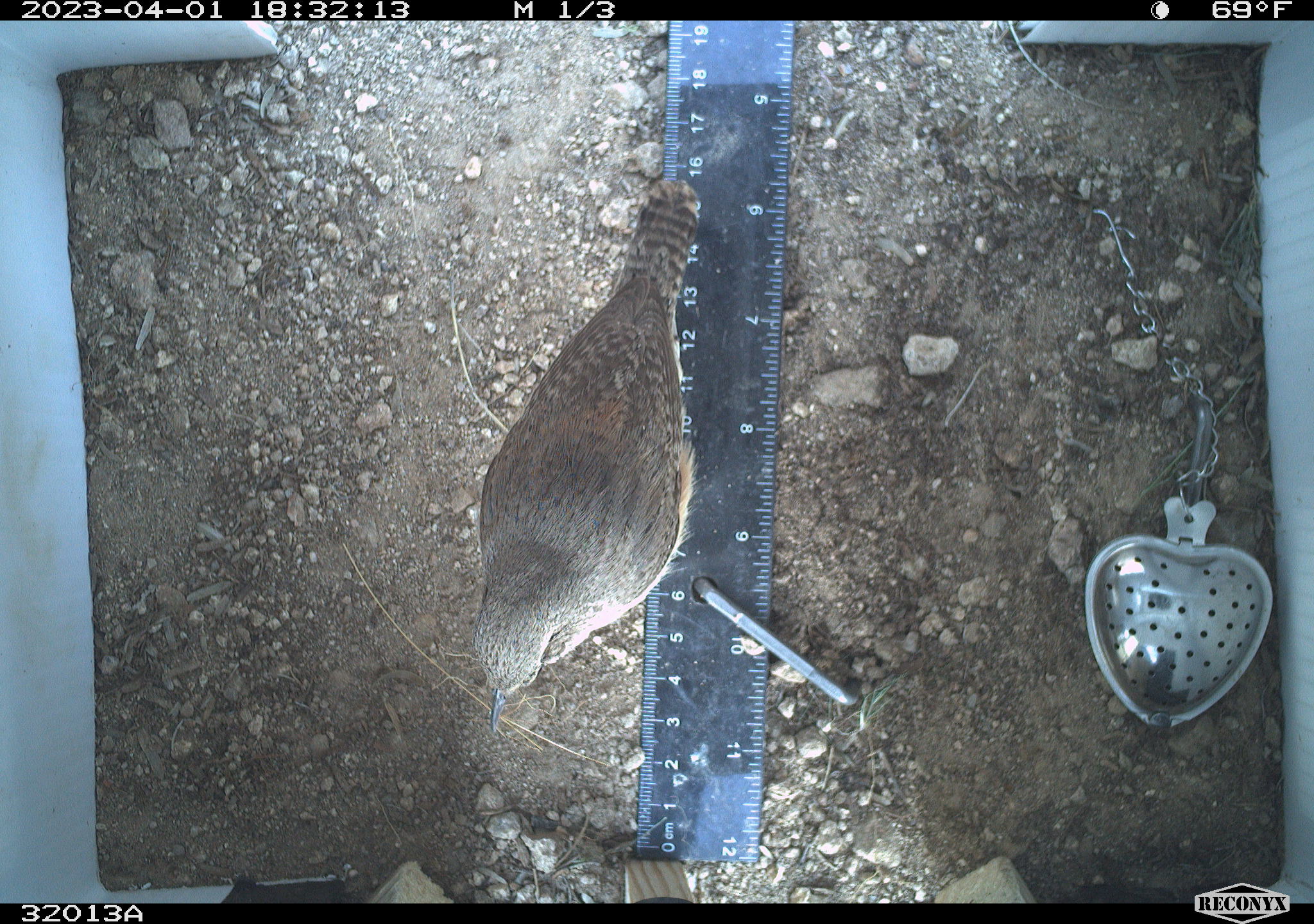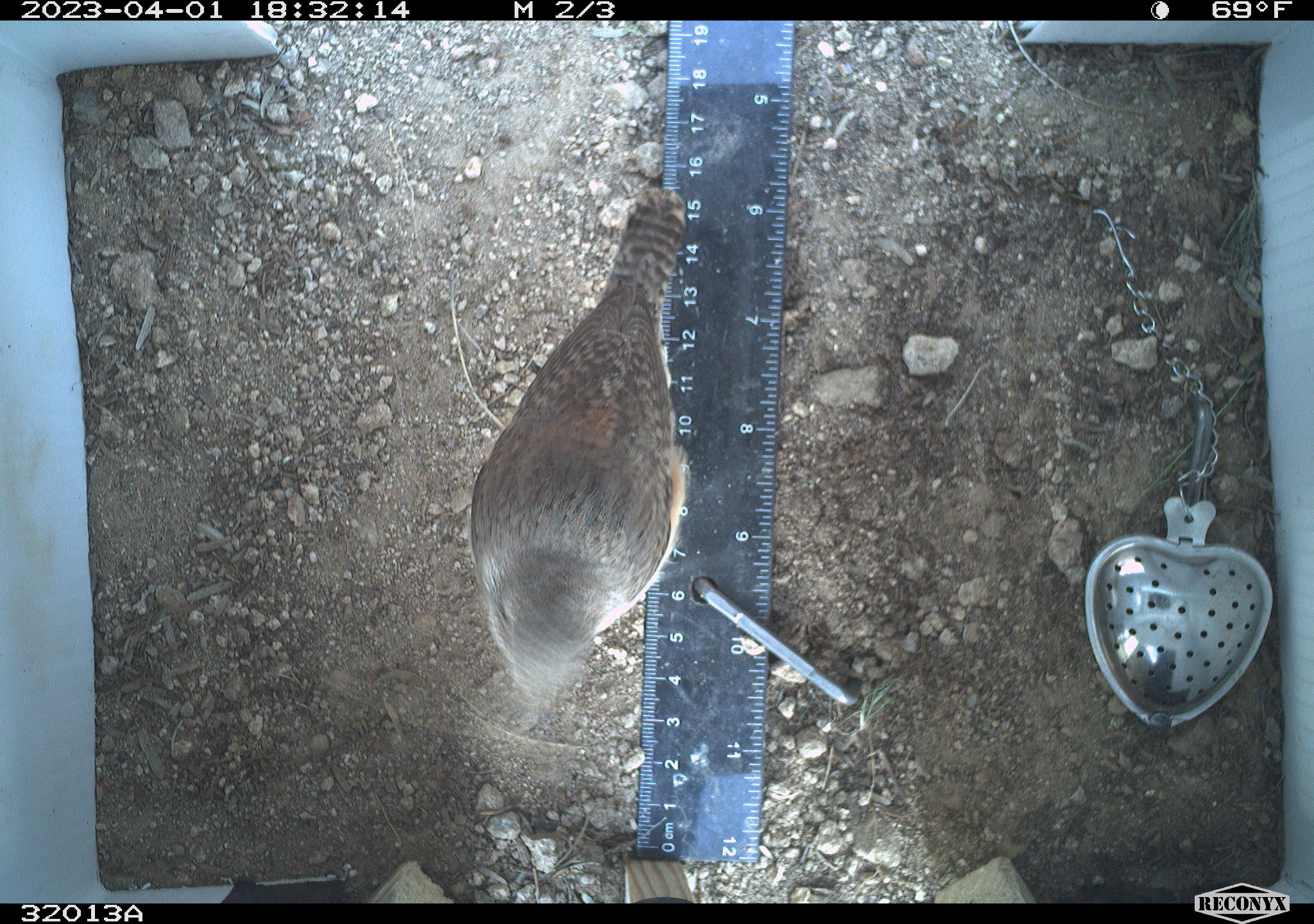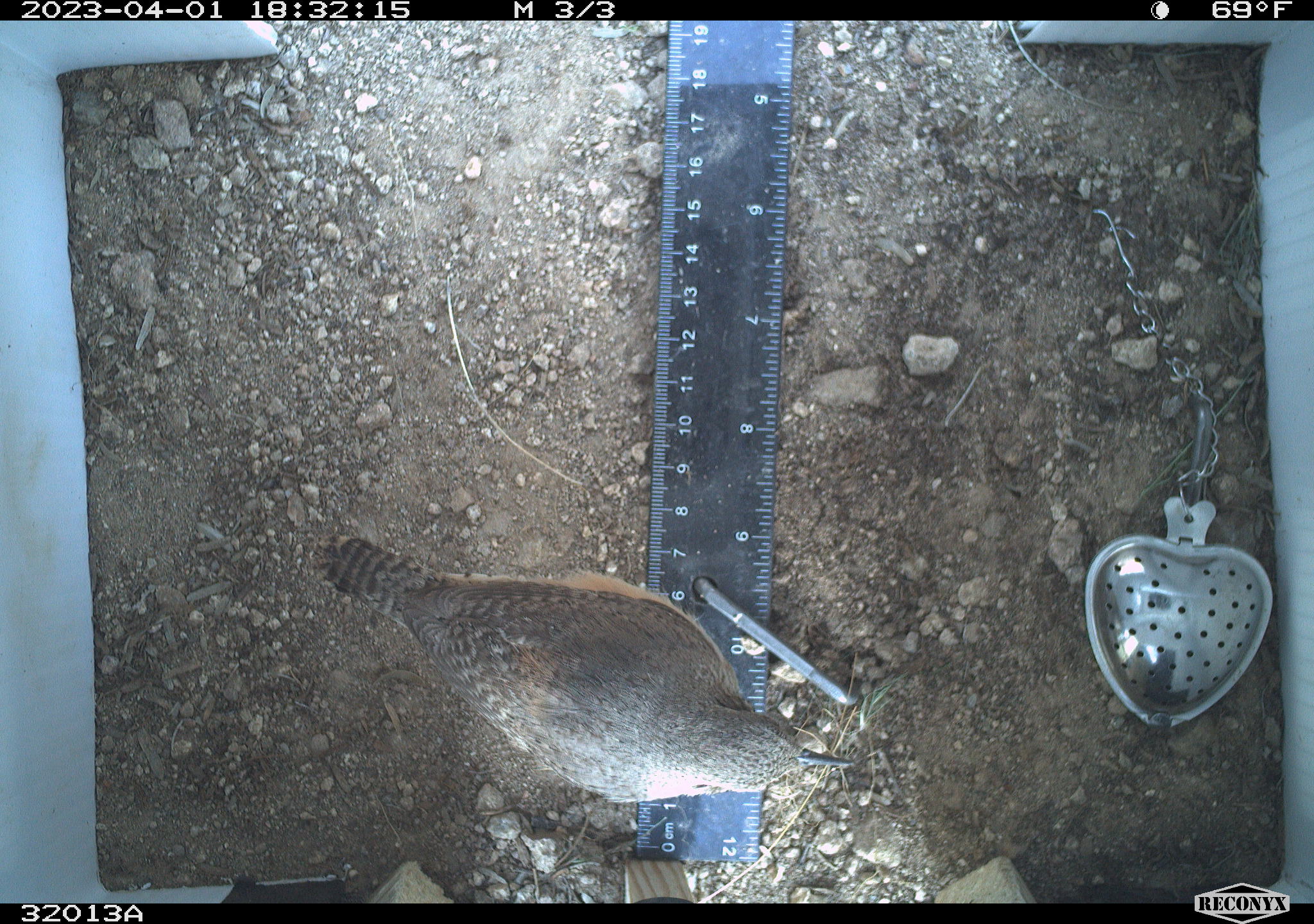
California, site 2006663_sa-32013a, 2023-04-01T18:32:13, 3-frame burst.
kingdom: Animalia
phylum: Chordata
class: Aves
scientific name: Aves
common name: bird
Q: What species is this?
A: Bird (Aves).